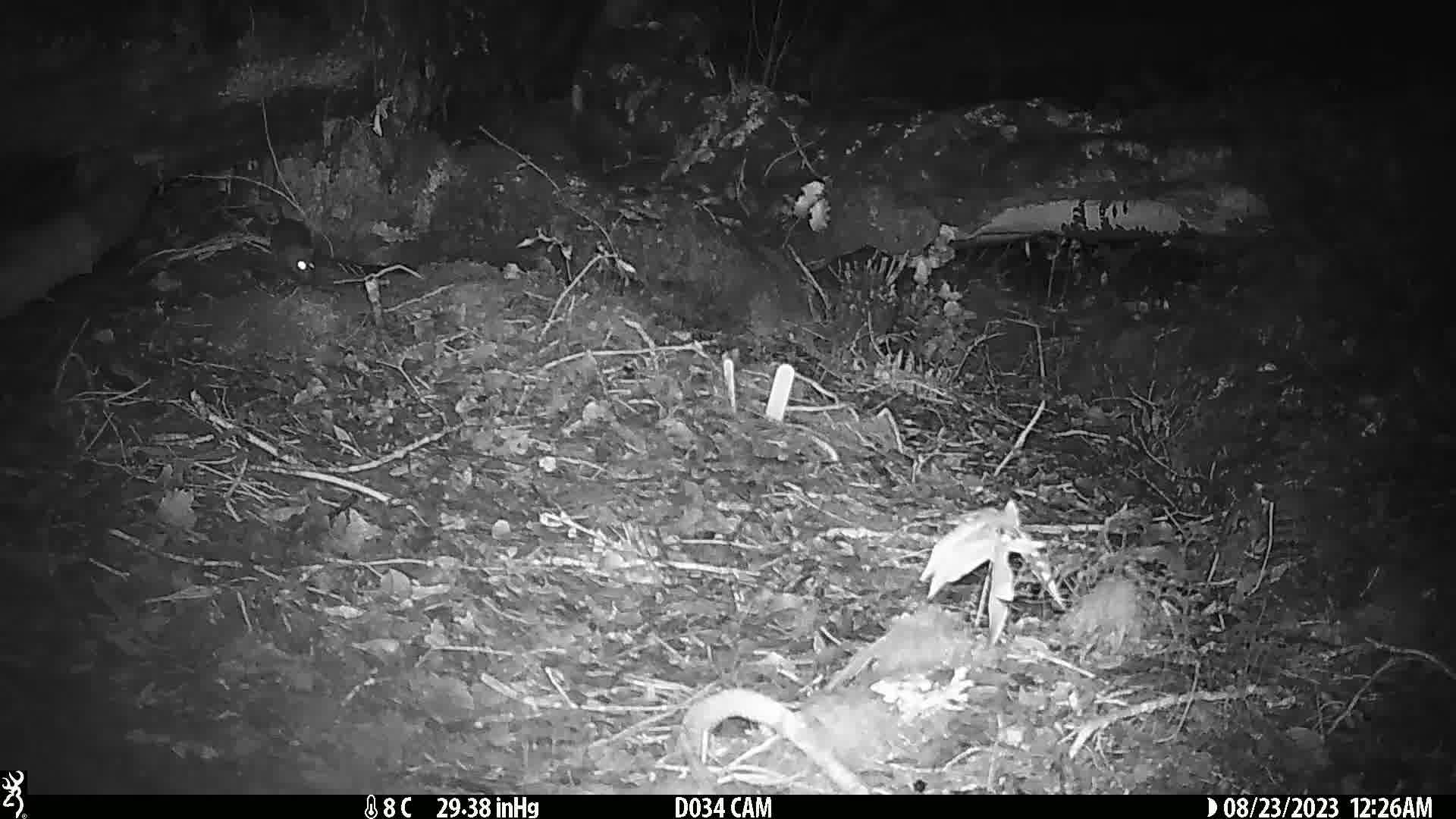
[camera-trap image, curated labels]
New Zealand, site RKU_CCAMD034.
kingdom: Animalia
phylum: Chordata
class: Mammalia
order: Rodentia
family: Muridae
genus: Rattus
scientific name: Rattus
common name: rat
Rat (Rattus).